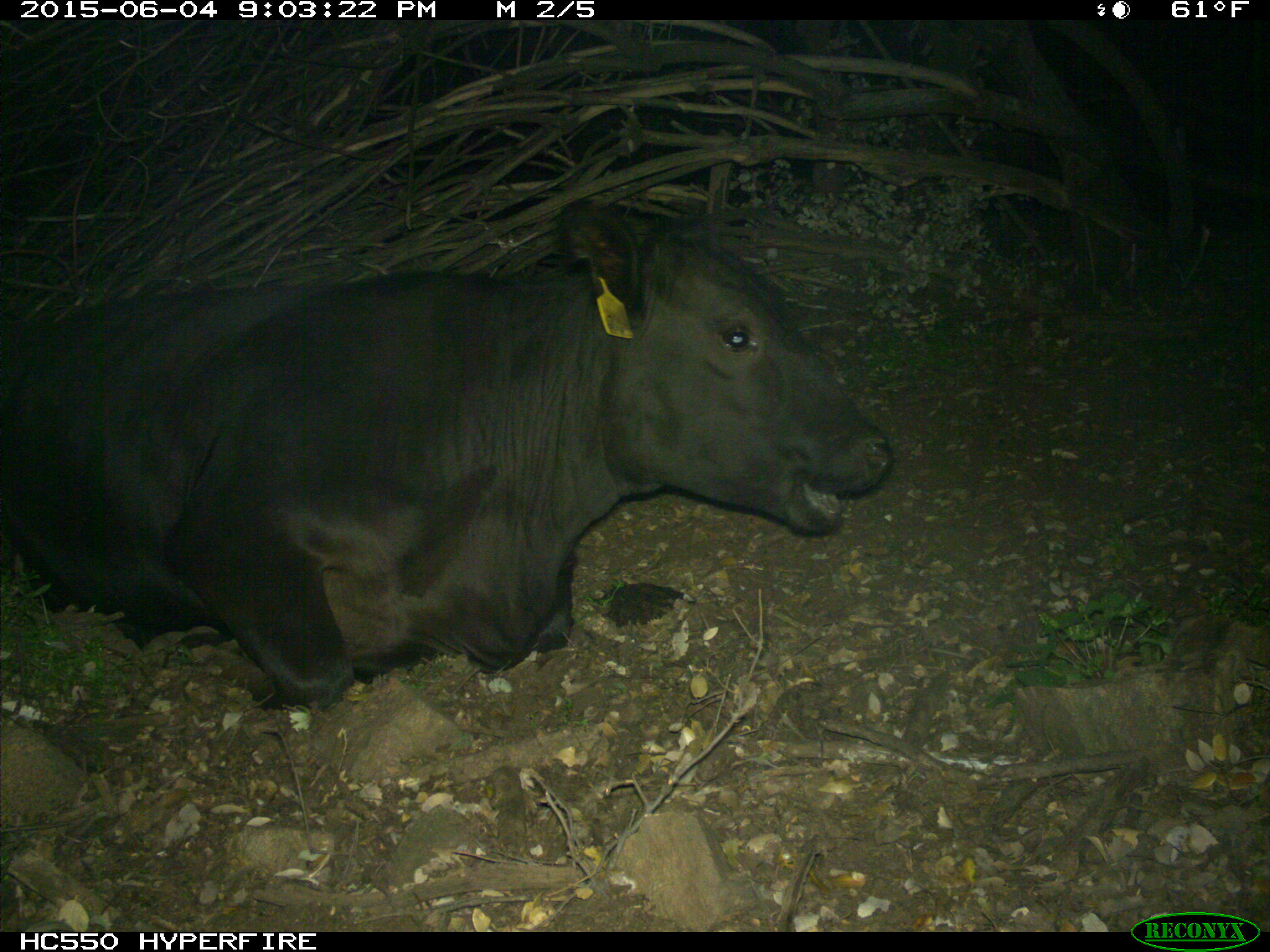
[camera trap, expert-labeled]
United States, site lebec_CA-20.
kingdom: Animalia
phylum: Chordata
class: Mammalia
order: Artiodactyla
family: Bovidae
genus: Bos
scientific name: Bos taurus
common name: domestic cow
Bos taurus (domestic cow).